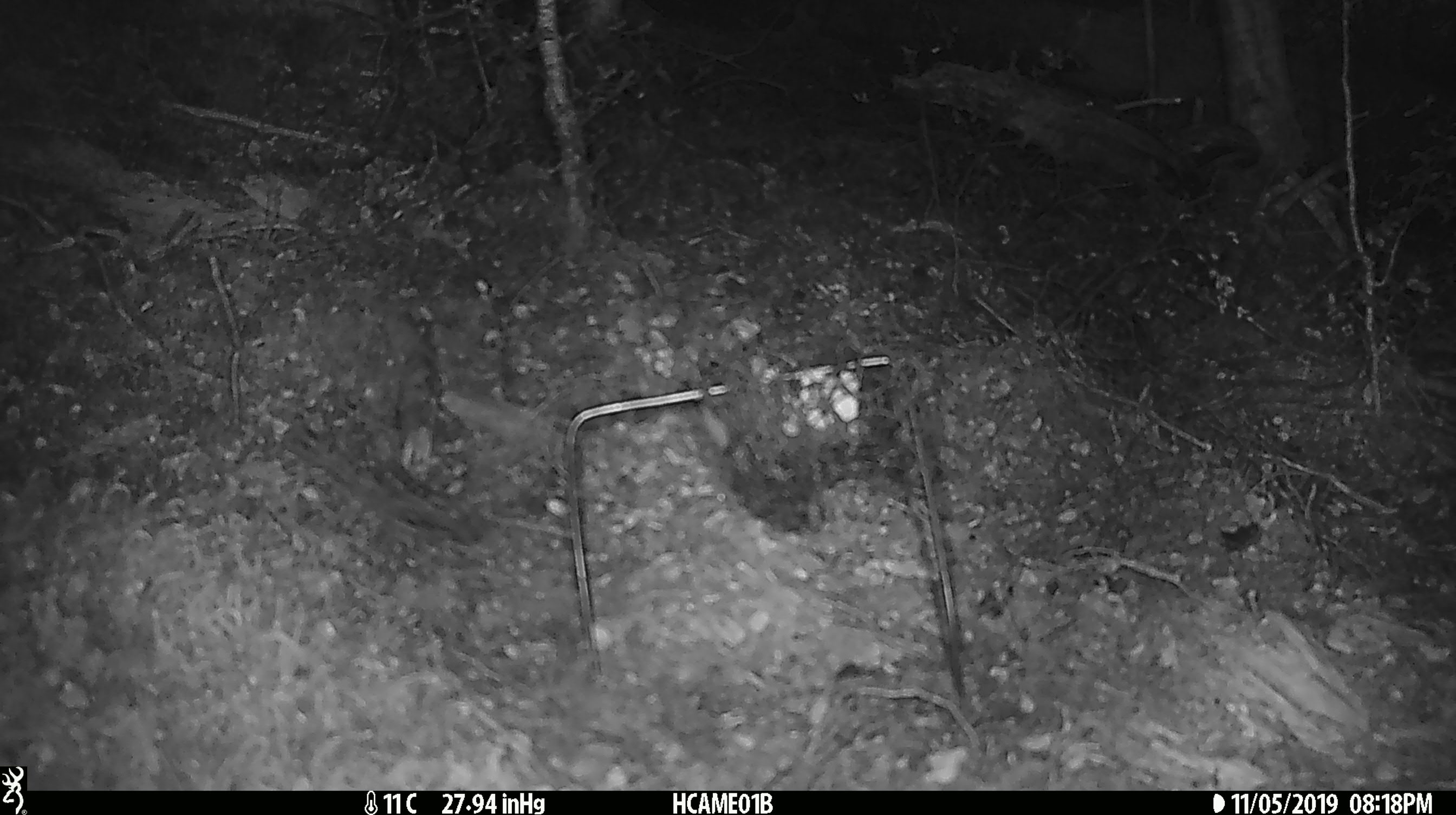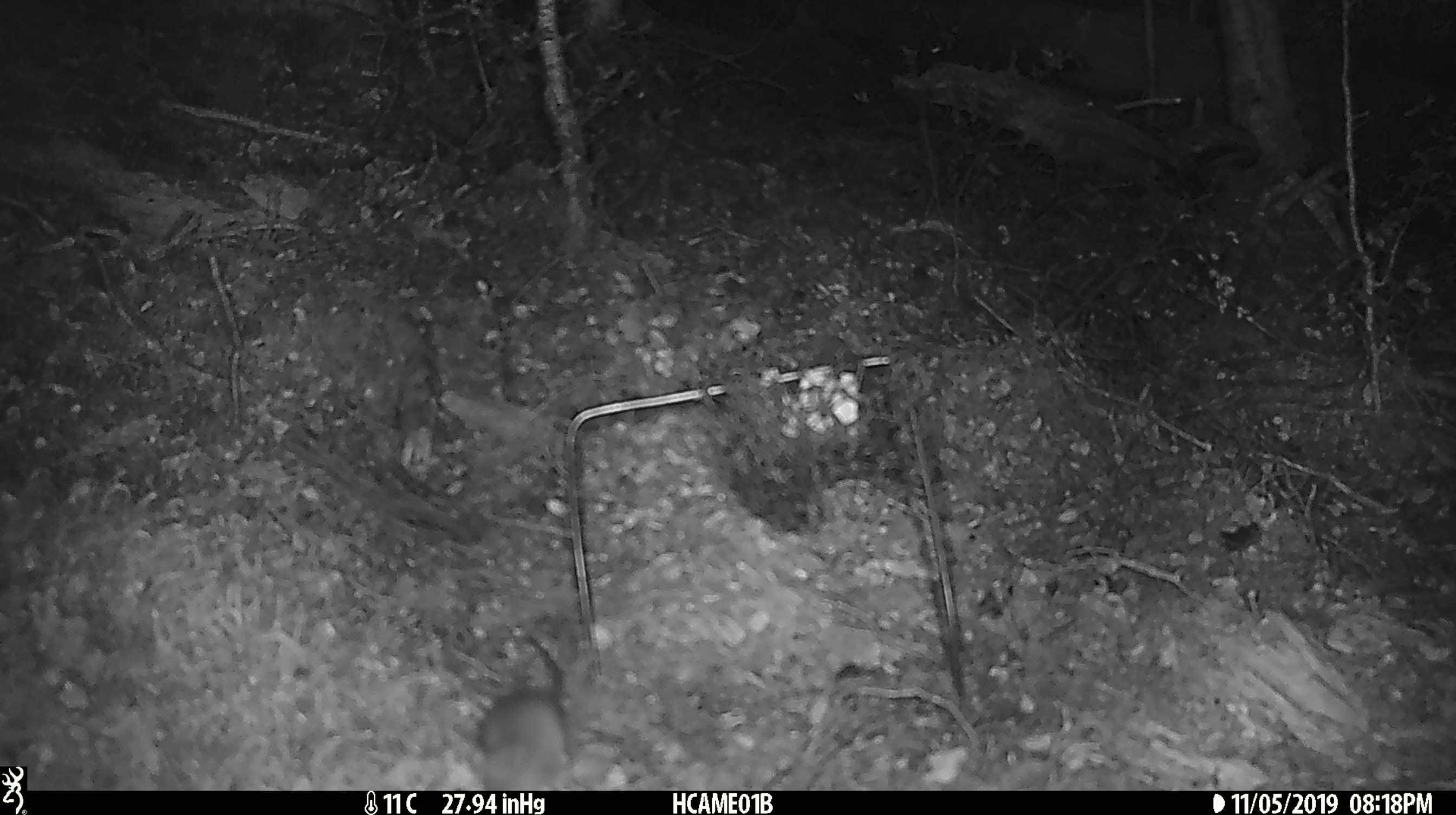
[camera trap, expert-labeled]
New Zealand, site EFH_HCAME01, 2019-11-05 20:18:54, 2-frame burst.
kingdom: Animalia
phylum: Chordata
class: Mammalia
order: Rodentia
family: Muridae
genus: Mus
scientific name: Mus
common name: mouse